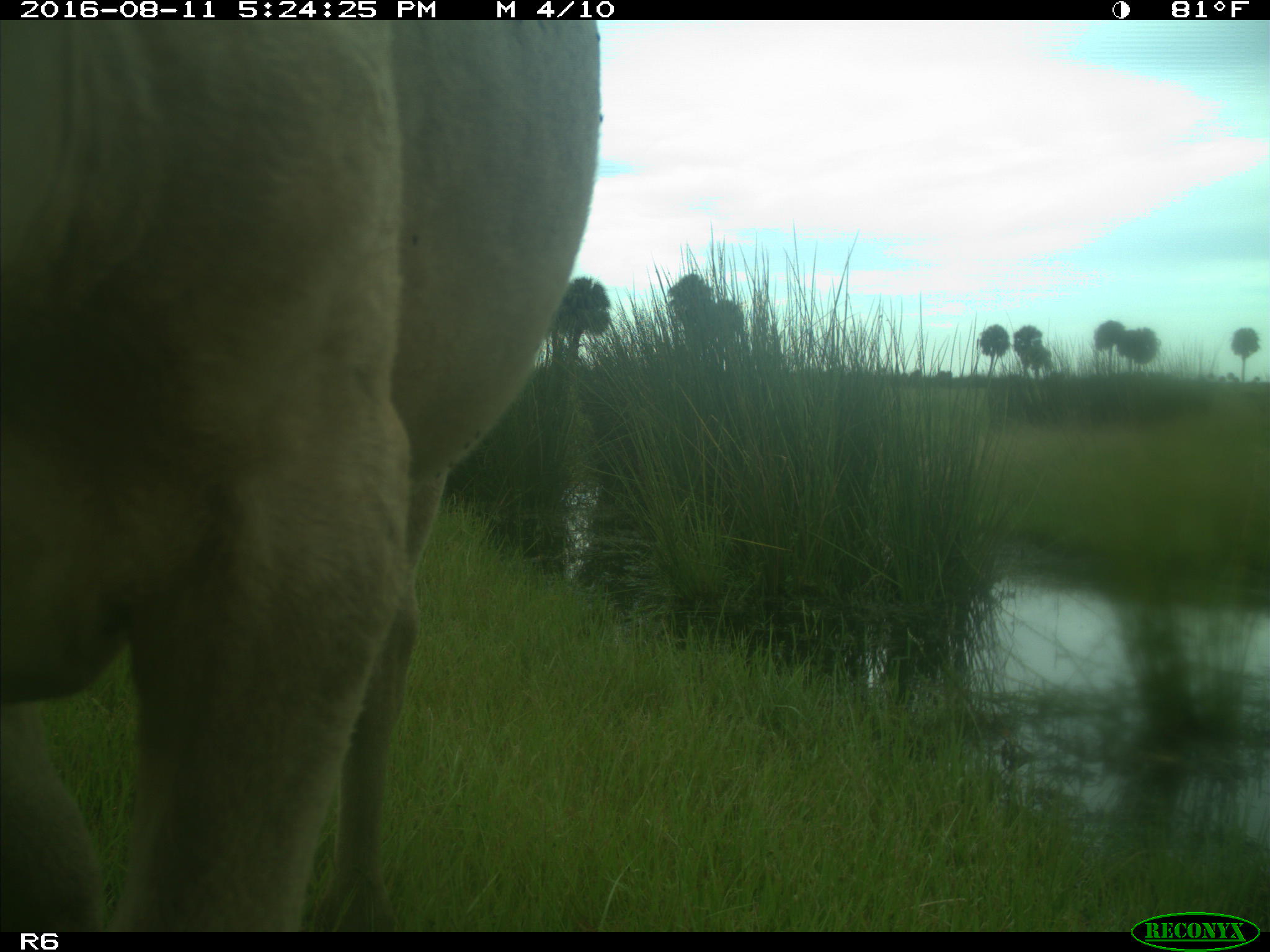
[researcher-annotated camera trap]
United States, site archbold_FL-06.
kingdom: Animalia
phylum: Chordata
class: Mammalia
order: Artiodactyla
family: Bovidae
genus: Bos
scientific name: Bos taurus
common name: domestic cow